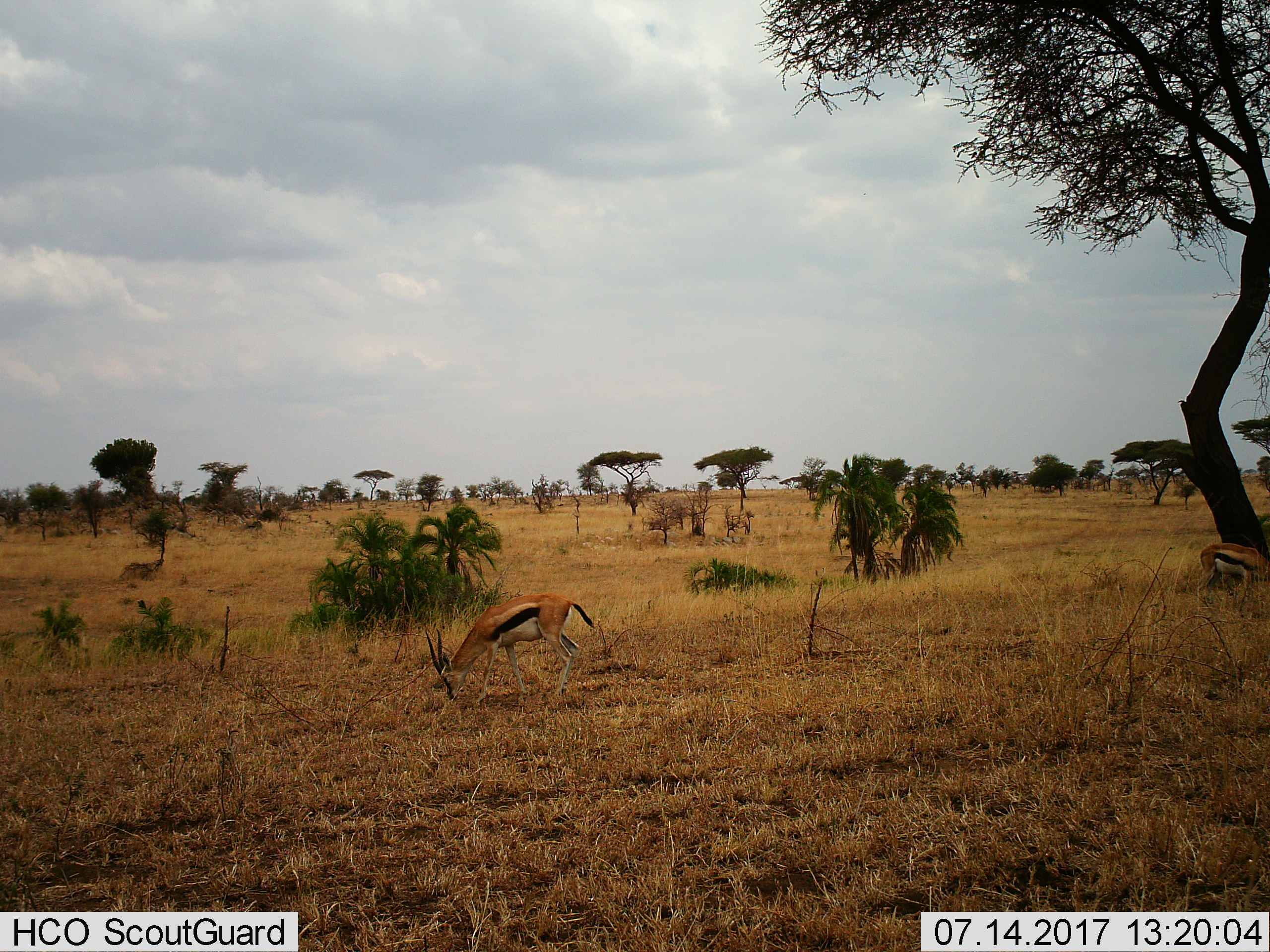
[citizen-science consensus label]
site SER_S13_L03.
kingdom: Animalia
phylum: Chordata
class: Mammalia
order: Artiodactyla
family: Bovidae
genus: Eudorcas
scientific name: Eudorcas thomsonii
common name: thomson's gazelle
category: gazellethomsons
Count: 2.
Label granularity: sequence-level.